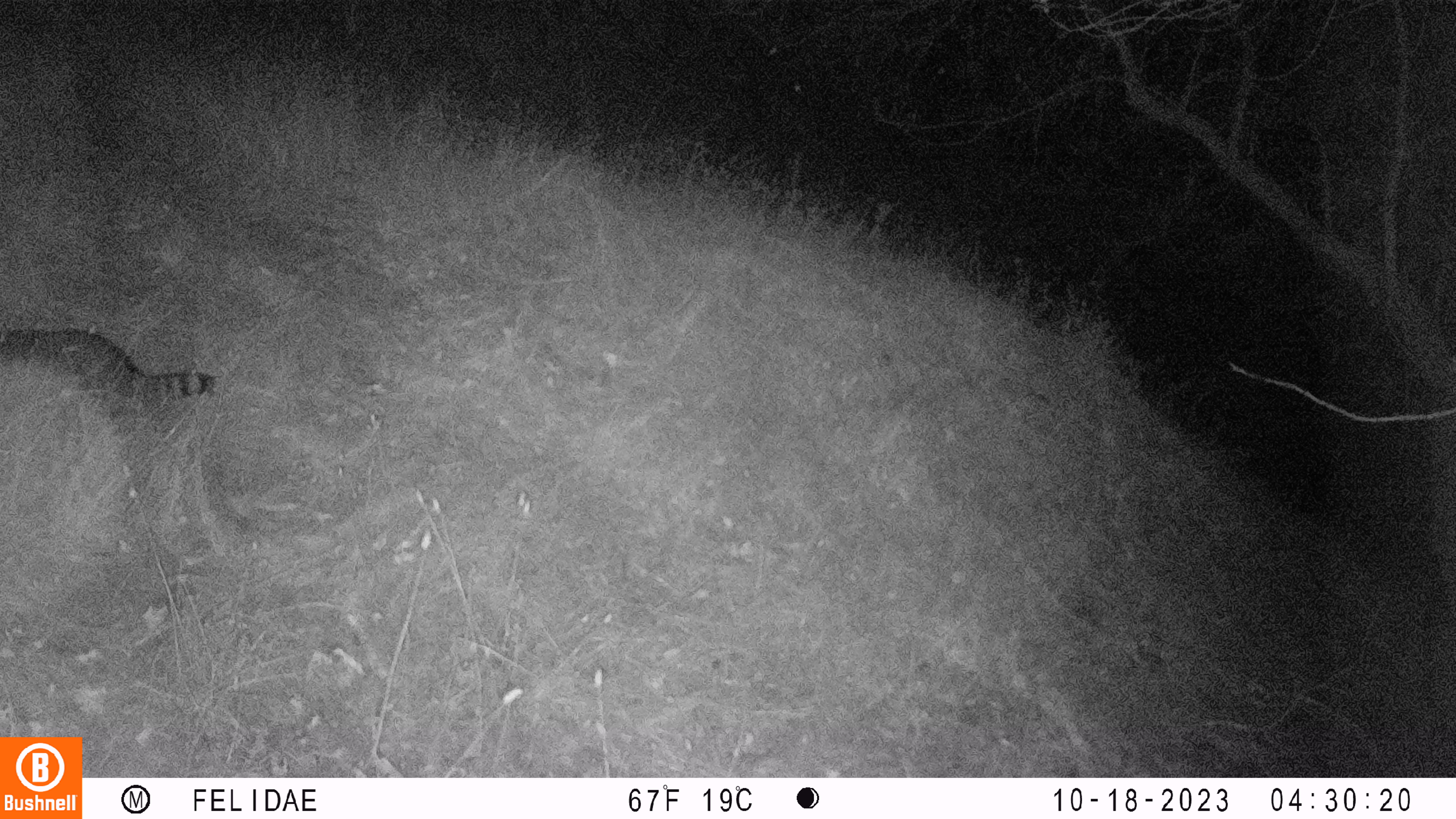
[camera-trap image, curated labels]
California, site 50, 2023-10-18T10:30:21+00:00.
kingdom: Animalia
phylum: Chordata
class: Mammalia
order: Carnivora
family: Procyonidae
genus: Procyon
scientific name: Procyon lotor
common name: raccoon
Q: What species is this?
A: Raccoon (Procyon lotor).